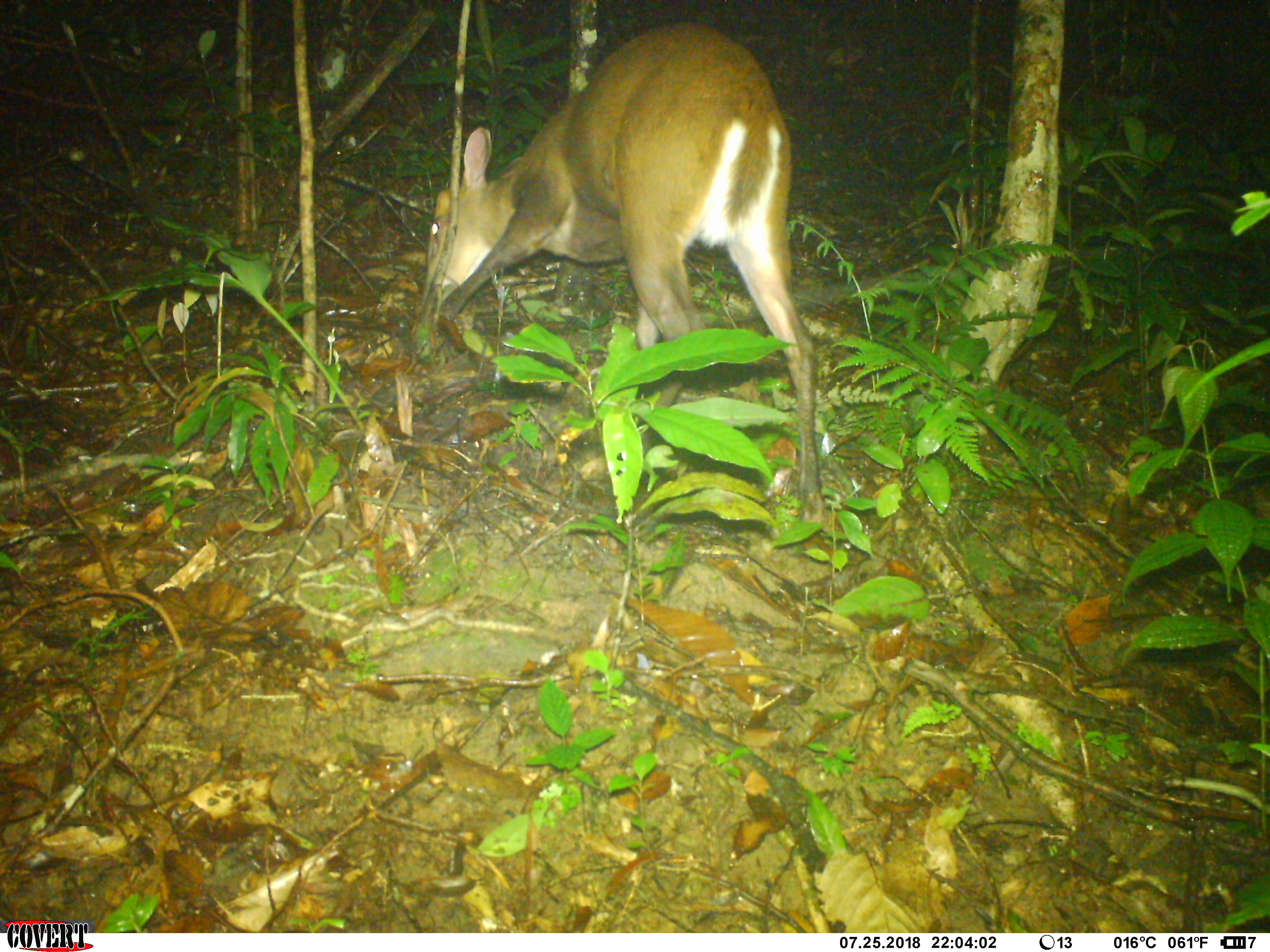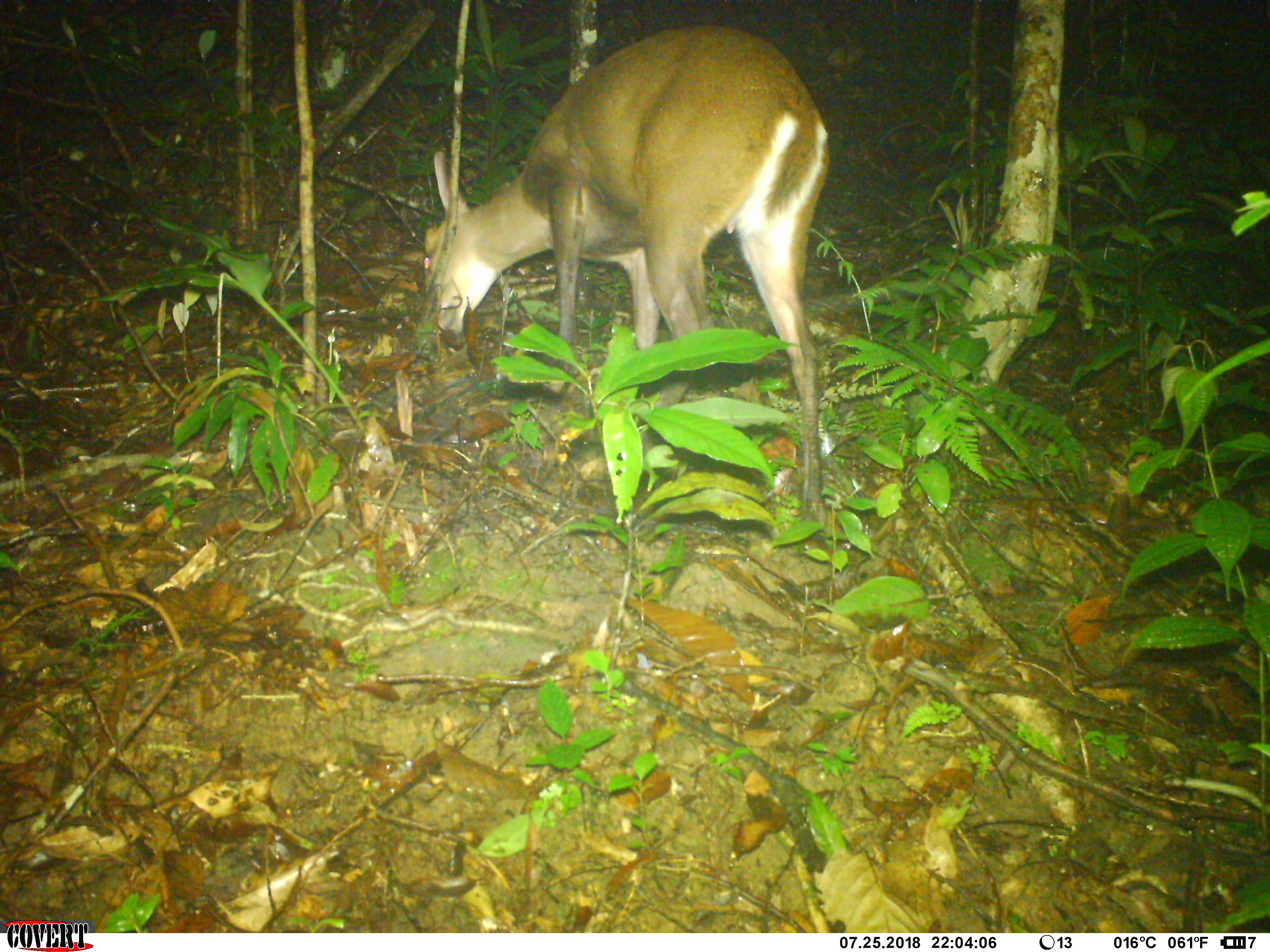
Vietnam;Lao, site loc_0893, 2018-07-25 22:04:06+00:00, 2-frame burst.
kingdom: Animalia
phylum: Chordata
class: Mammalia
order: Artiodactyla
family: Cervidae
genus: Muntiacus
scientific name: Muntiacus rooseveltorum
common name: roosevelt's muntjac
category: roosevelts muntjac group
Roosevelts muntjac group (roosevelt's muntjac) (Muntiacus rooseveltorum). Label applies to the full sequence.